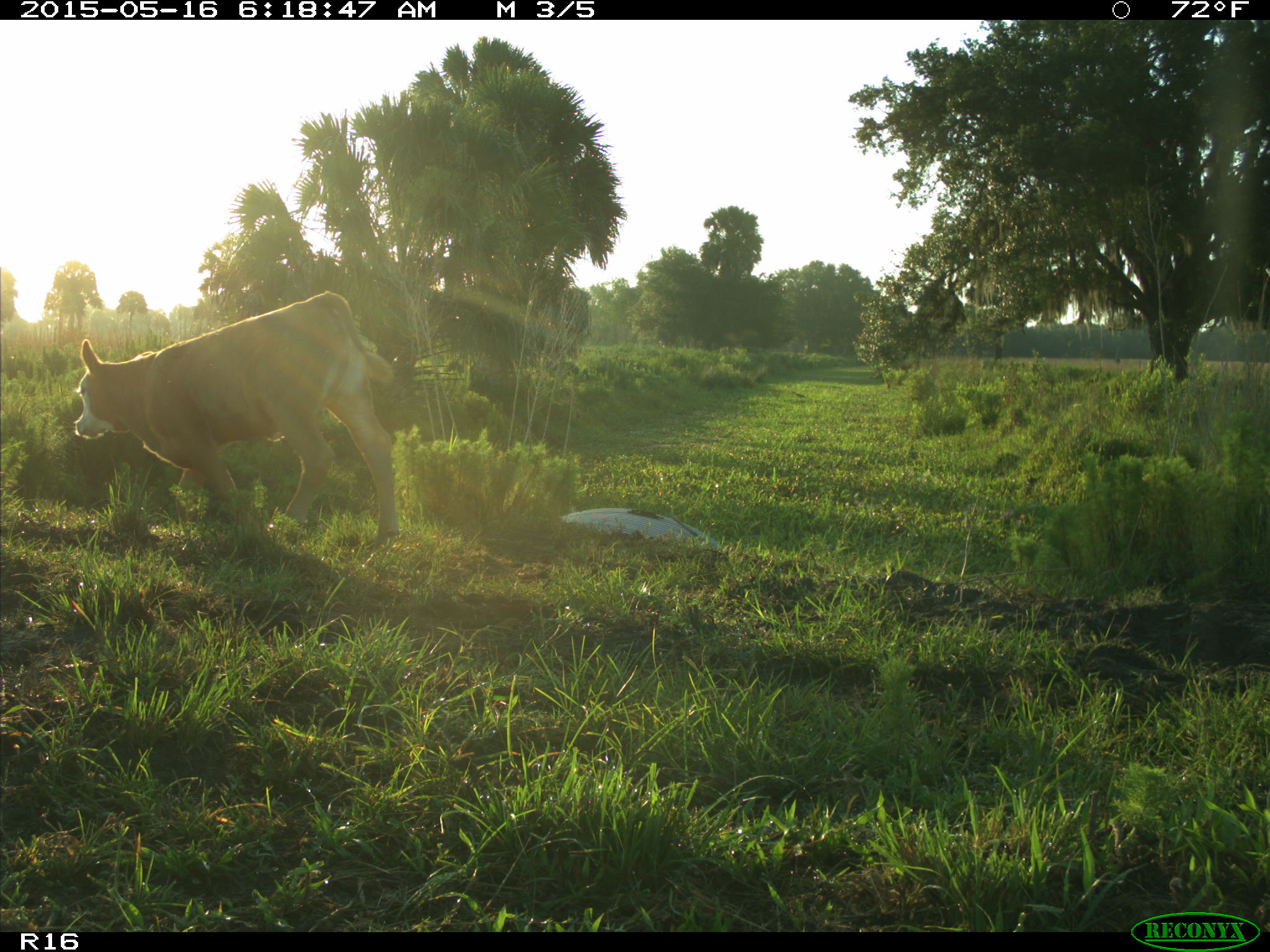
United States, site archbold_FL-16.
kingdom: Animalia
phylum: Chordata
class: Mammalia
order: Artiodactyla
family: Bovidae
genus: Bos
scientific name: Bos taurus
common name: domestic cow